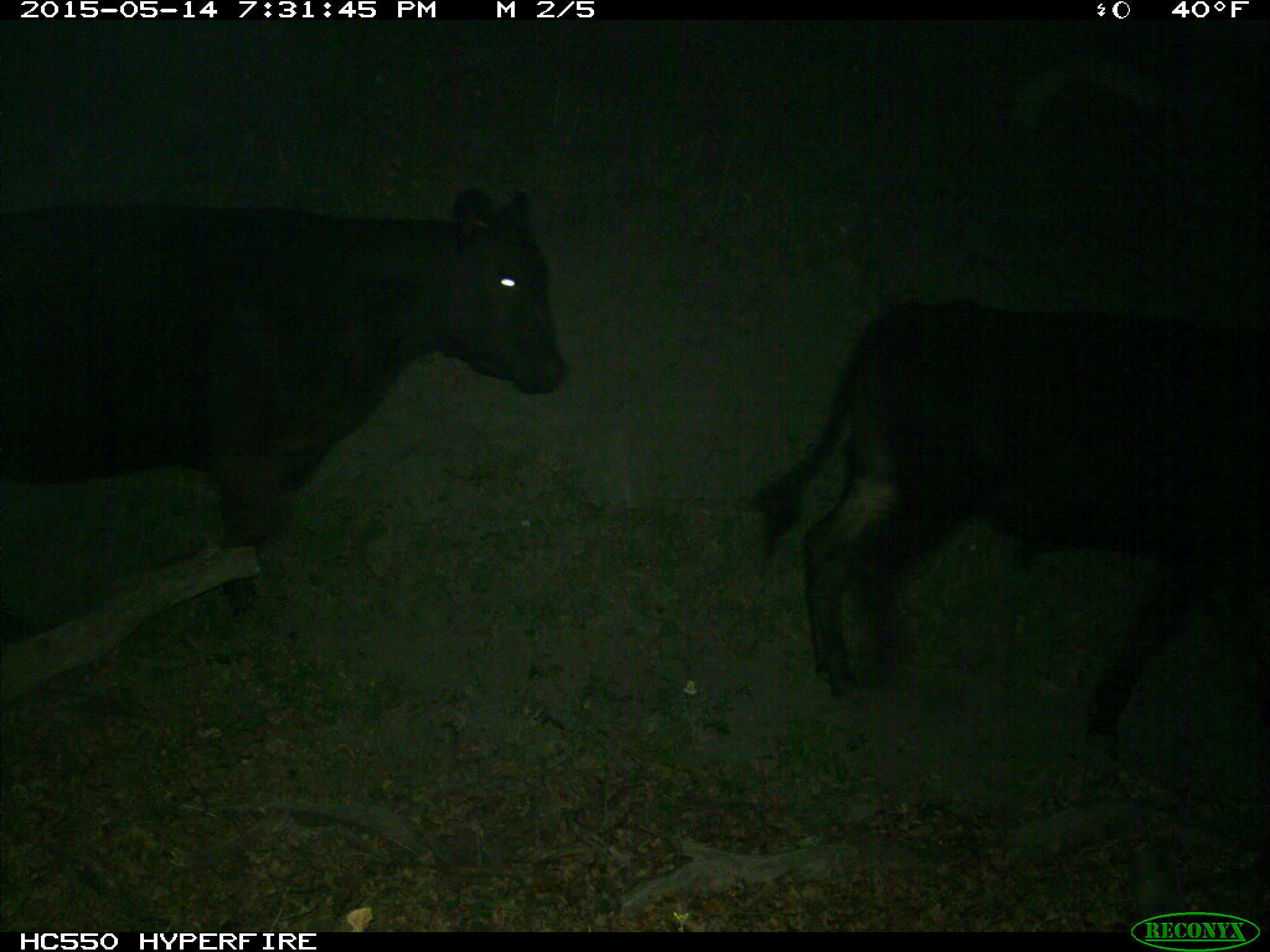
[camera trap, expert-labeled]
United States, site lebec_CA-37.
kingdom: Animalia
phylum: Chordata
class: Mammalia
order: Artiodactyla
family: Bovidae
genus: Bos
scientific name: Bos taurus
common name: domestic cow